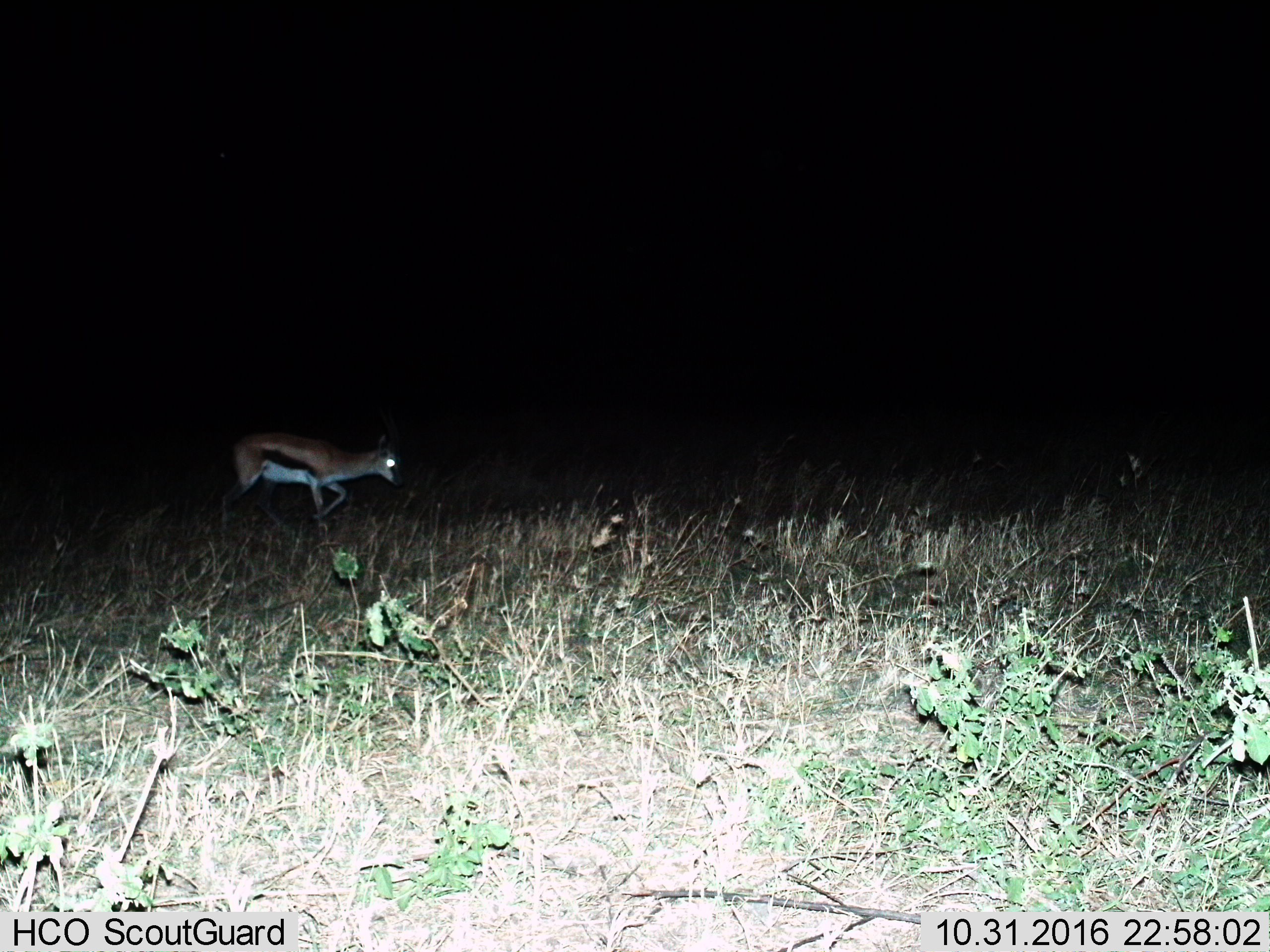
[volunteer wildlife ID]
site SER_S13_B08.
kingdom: Animalia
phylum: Chordata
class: Mammalia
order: Artiodactyla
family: Bovidae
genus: Eudorcas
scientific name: Eudorcas thomsonii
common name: thomson's gazelle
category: gazellethomsons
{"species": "gazellethomsons (thomson's gazelle) (Eudorcas thomsonii)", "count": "1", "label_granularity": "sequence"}